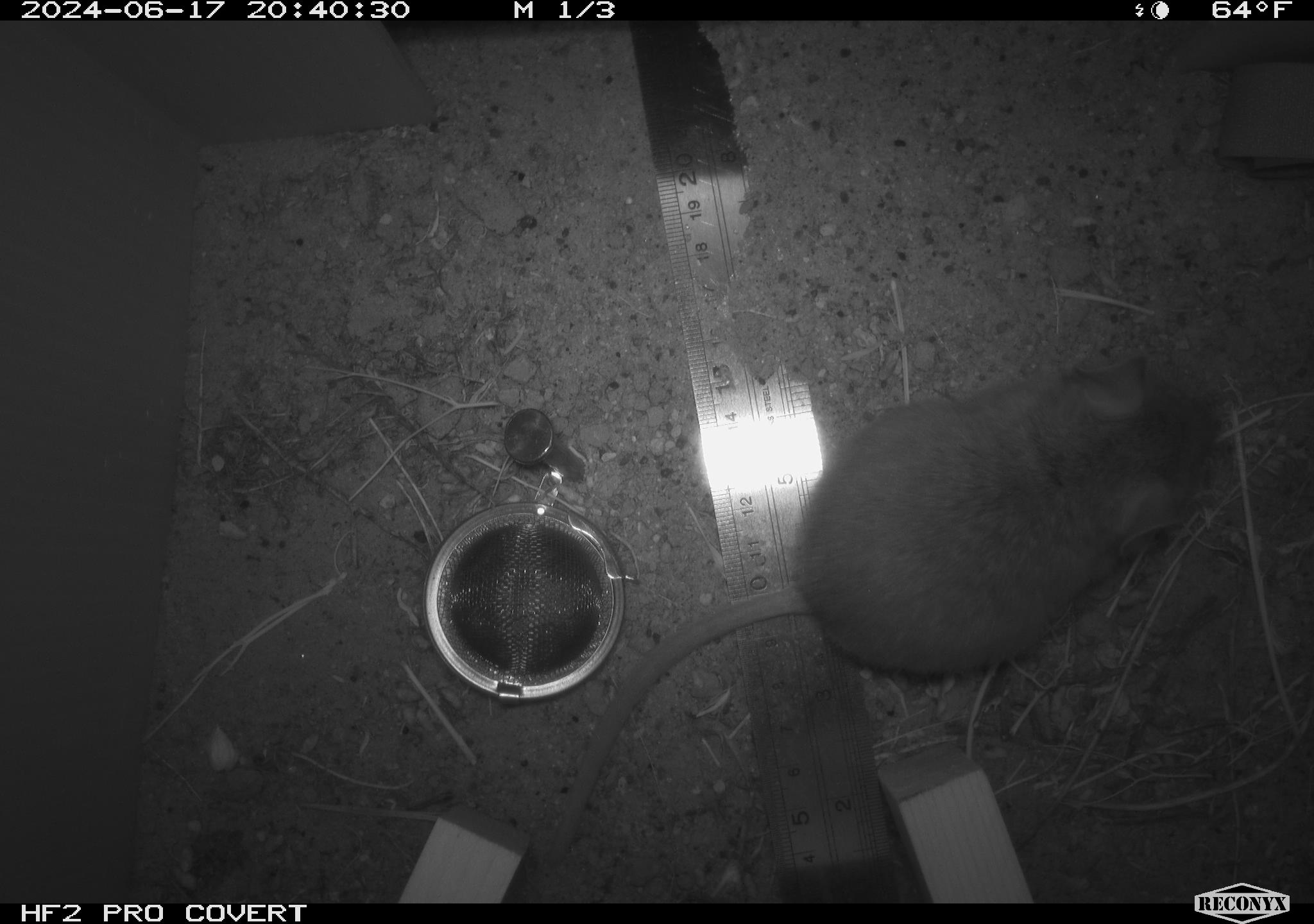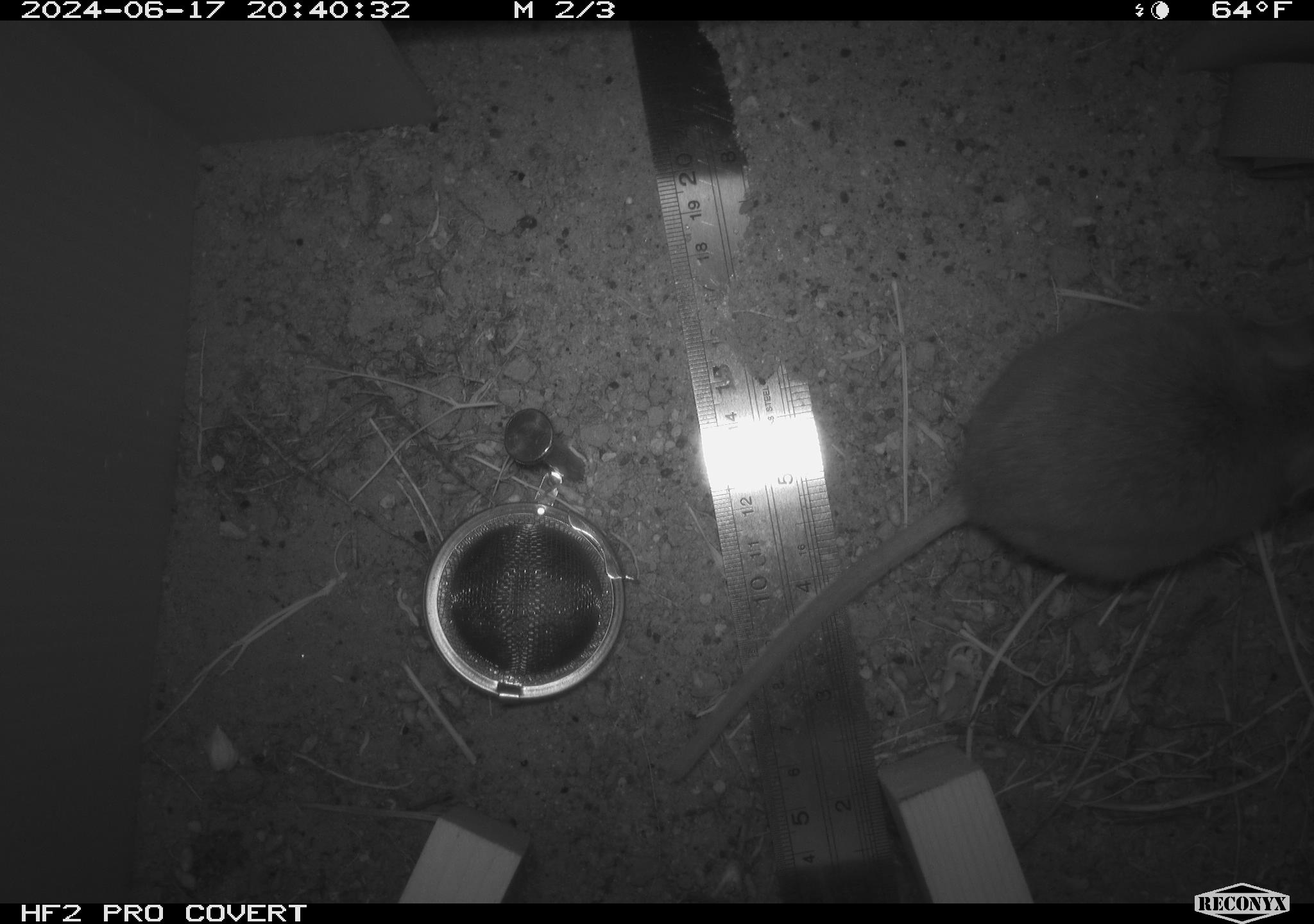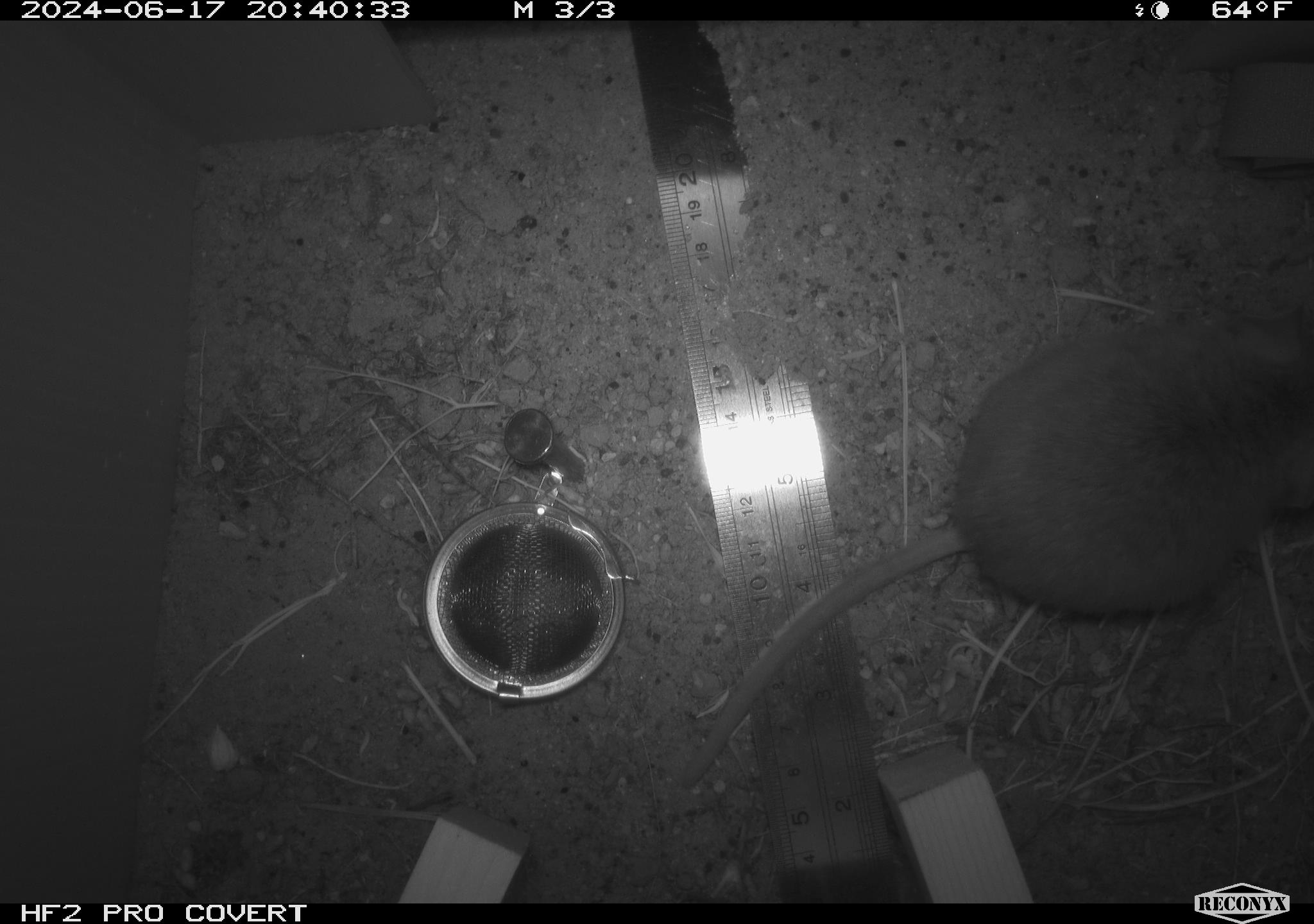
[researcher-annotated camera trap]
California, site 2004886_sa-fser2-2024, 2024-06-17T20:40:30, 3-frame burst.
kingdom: Animalia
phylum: Chordata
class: Mammalia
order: Rodentia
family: Cricetidae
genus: Neotoma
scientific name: Neotoma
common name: pack rat or woodrat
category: neotoma species